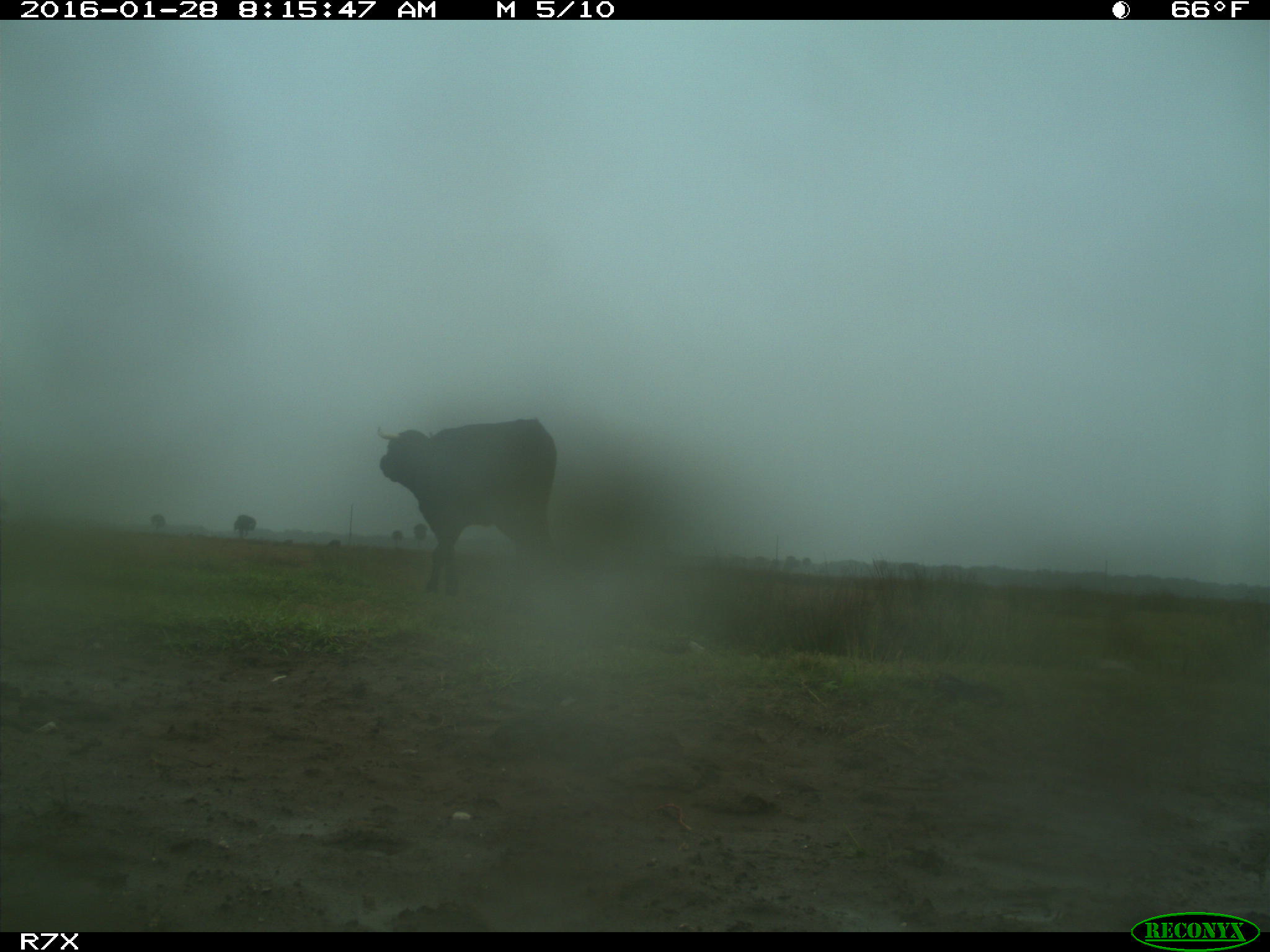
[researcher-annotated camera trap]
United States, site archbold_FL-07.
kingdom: Animalia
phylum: Chordata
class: Mammalia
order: Artiodactyla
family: Bovidae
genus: Bos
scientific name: Bos taurus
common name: domestic cow